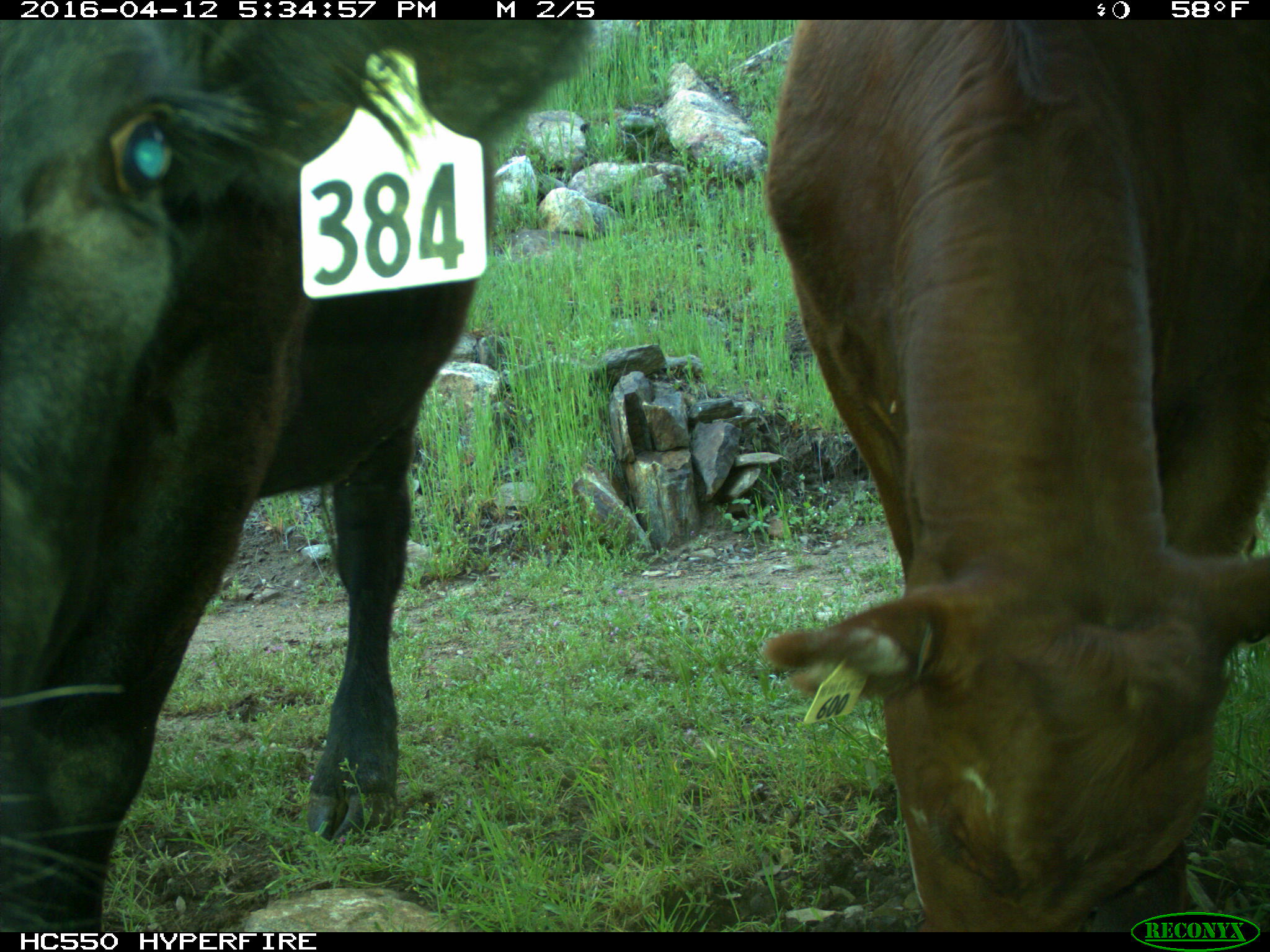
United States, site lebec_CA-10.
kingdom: Animalia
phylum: Chordata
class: Mammalia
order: Artiodactyla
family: Bovidae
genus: Bos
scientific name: Bos taurus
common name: domestic cow